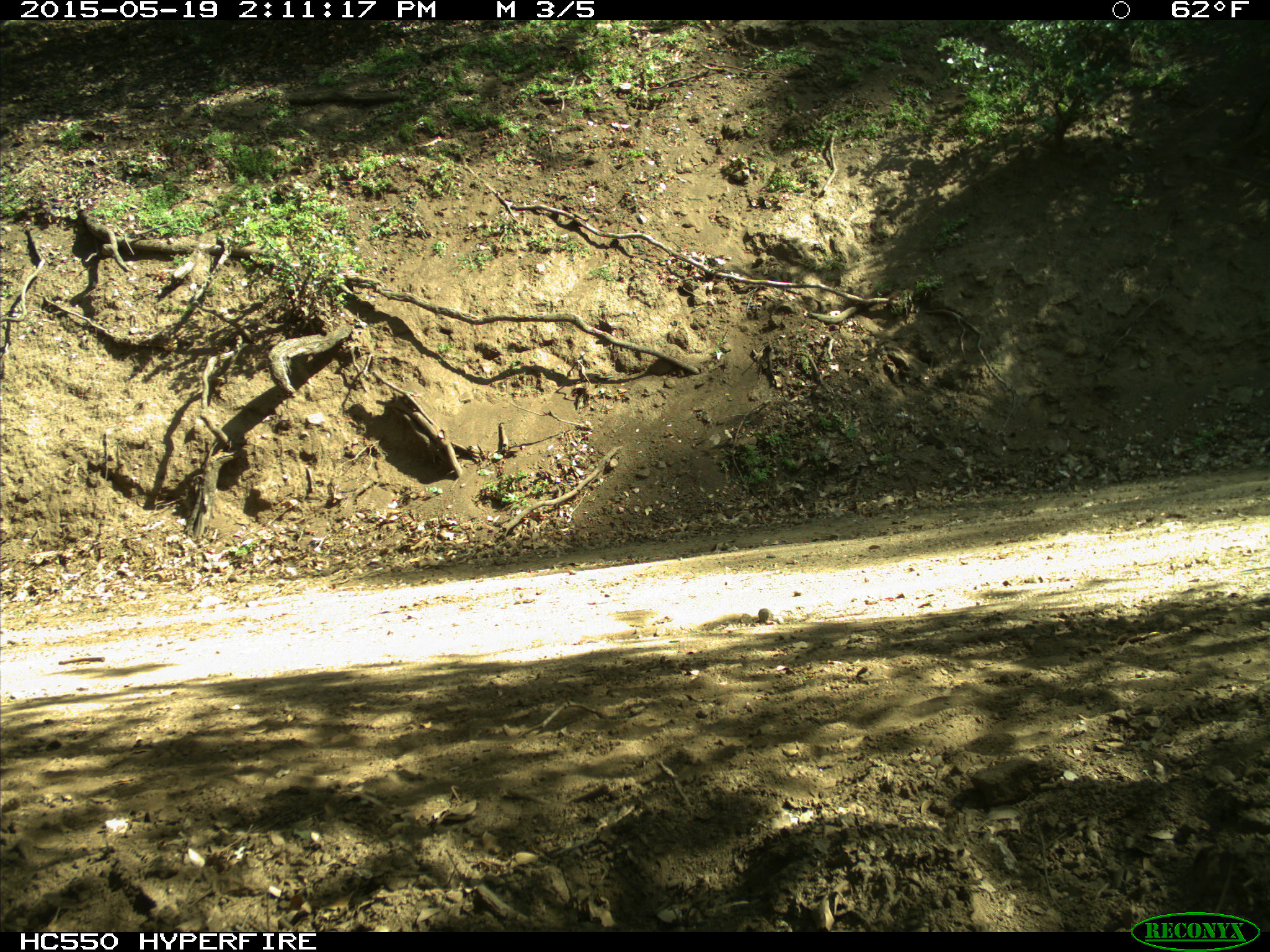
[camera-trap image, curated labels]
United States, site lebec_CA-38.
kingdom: Animalia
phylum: Chordata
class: Mammalia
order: Artiodactyla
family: Bovidae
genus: Bos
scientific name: Bos taurus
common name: domestic cow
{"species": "Bos taurus (domestic cow)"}